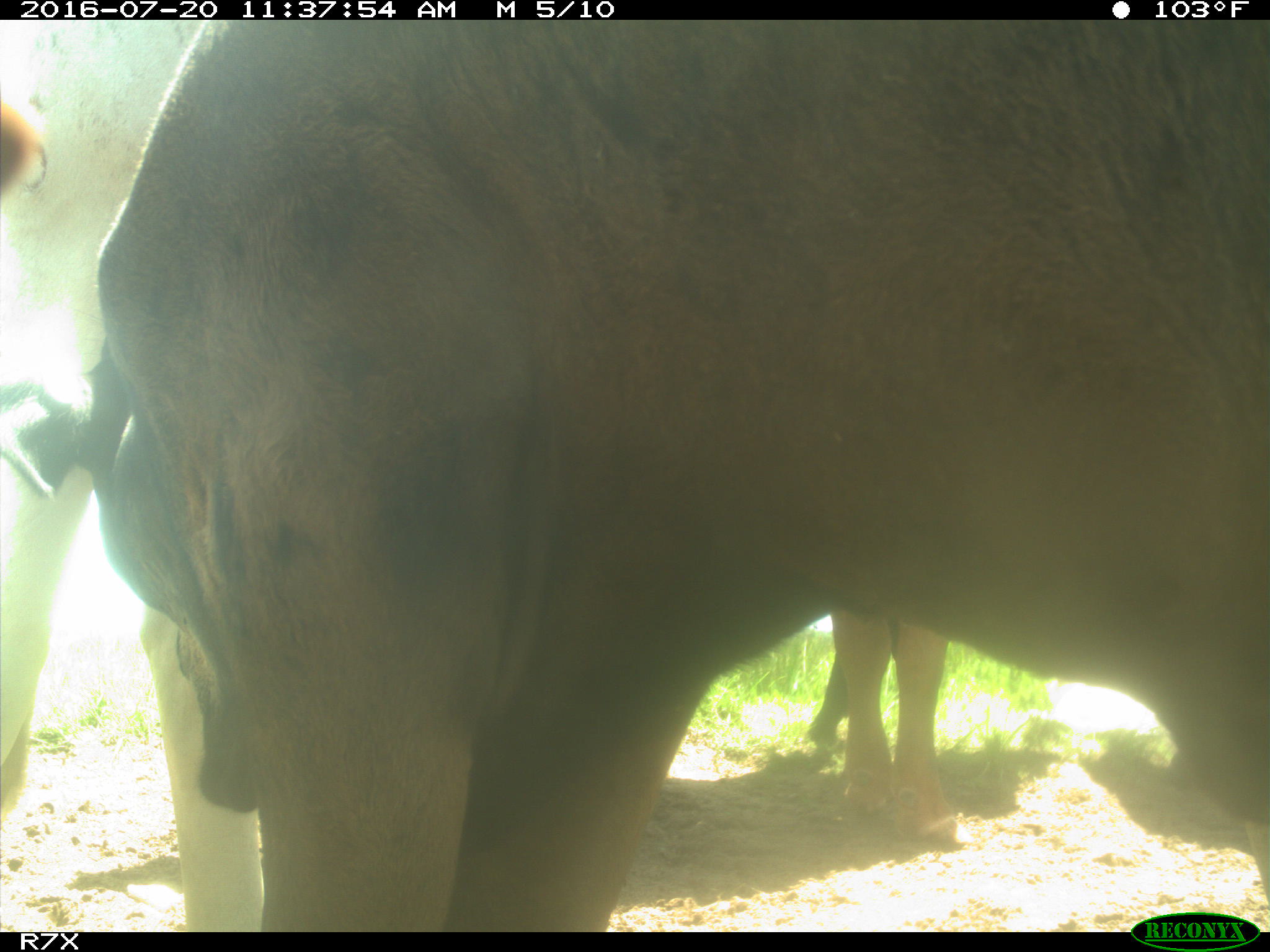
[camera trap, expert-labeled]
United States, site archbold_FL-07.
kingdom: Animalia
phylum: Chordata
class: Mammalia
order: Artiodactyla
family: Bovidae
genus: Bos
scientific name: Bos taurus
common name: domestic cow